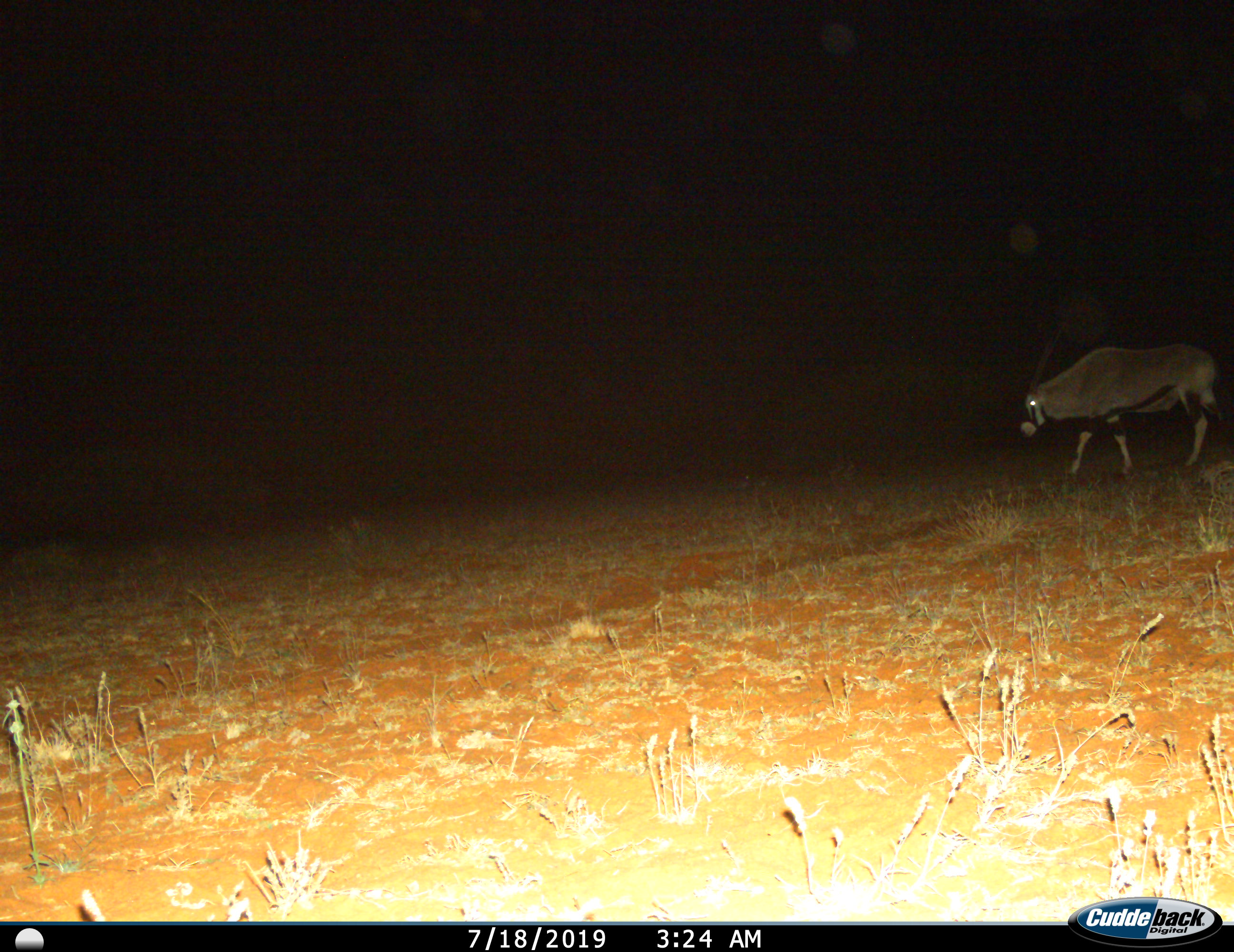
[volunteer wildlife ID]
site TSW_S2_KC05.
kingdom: Animalia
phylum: Chordata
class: Mammalia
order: Artiodactyla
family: Bovidae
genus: Oryx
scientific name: Oryx gazella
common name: gemsbok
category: oryx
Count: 1.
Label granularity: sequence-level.